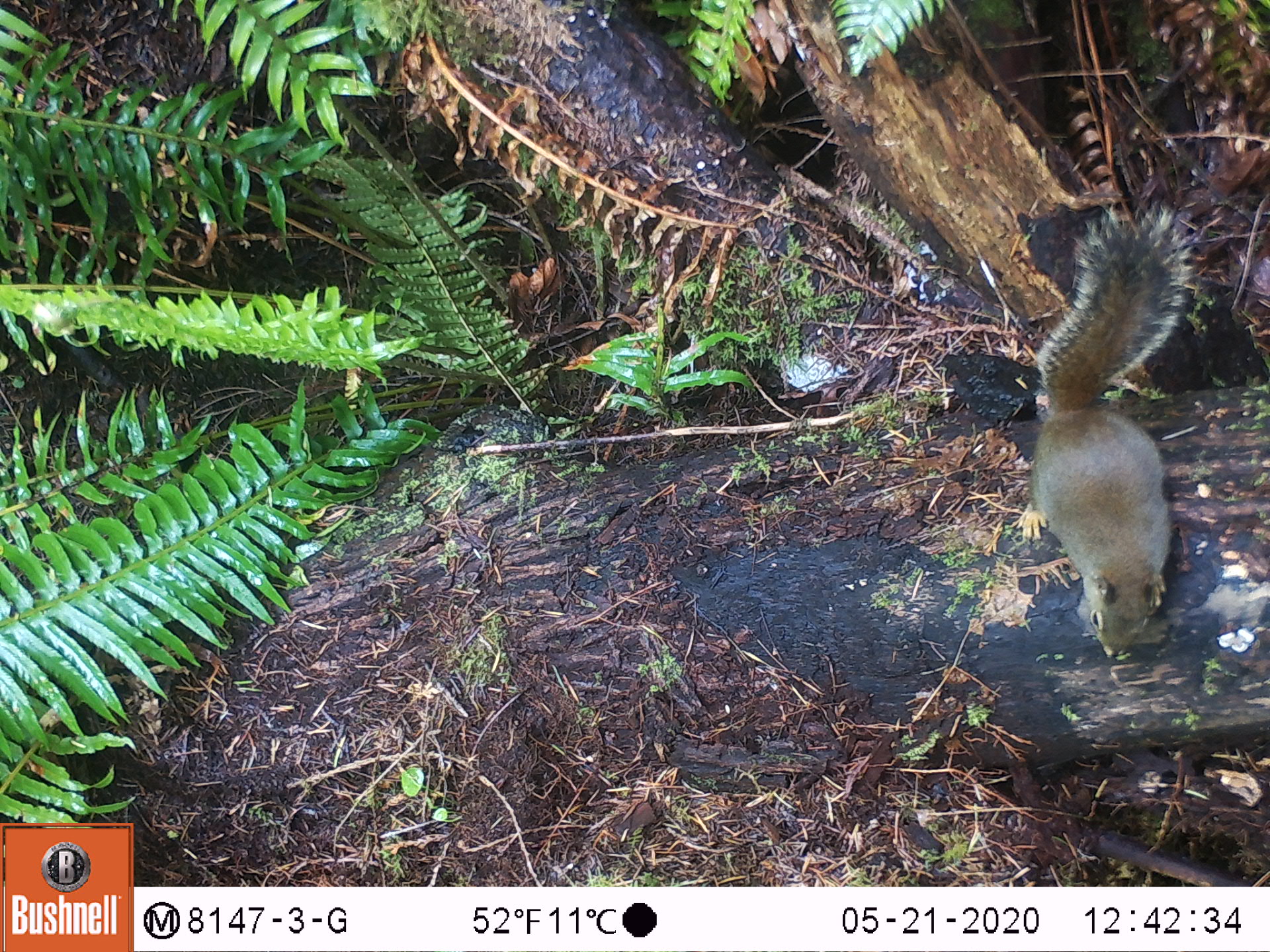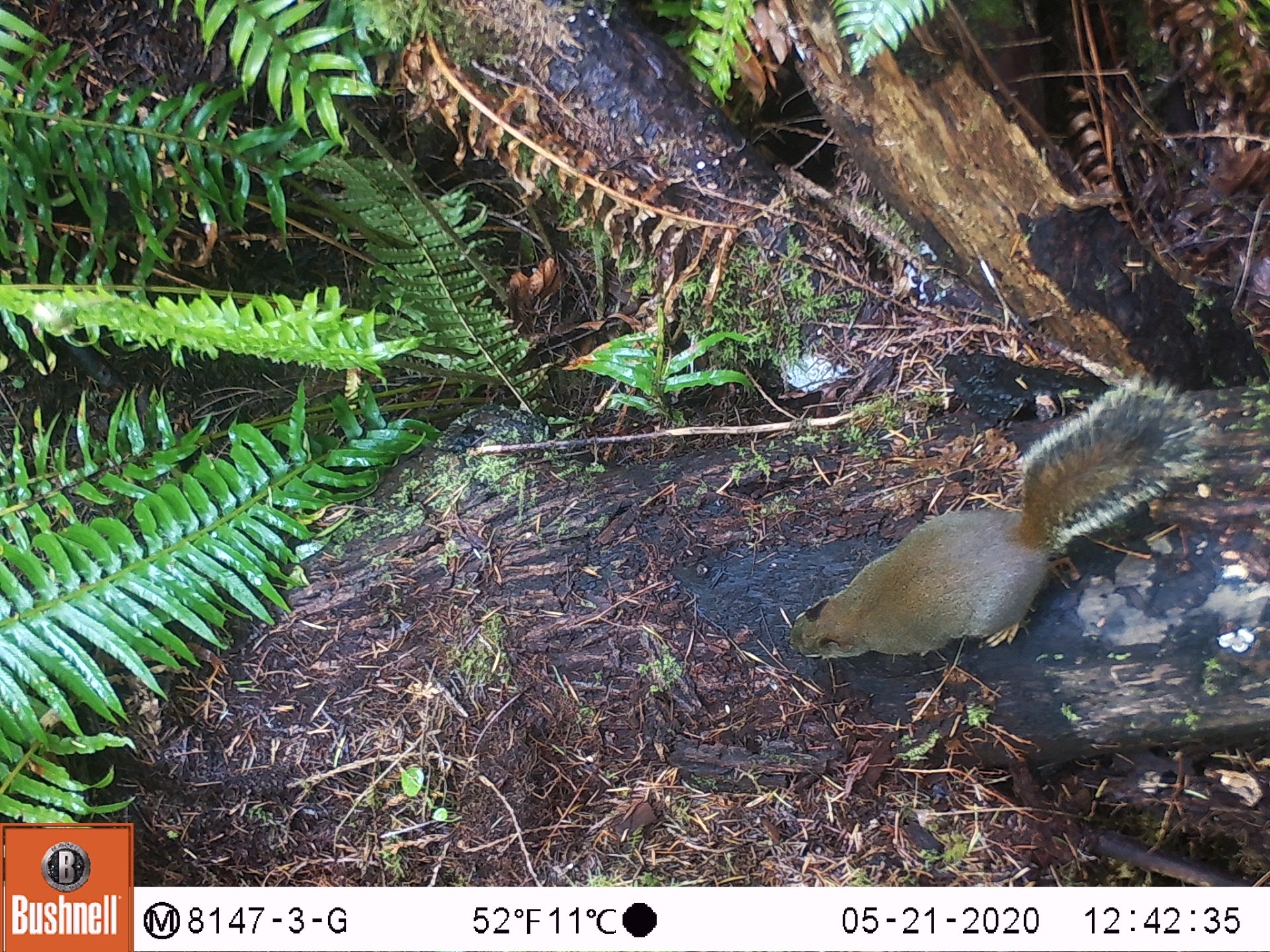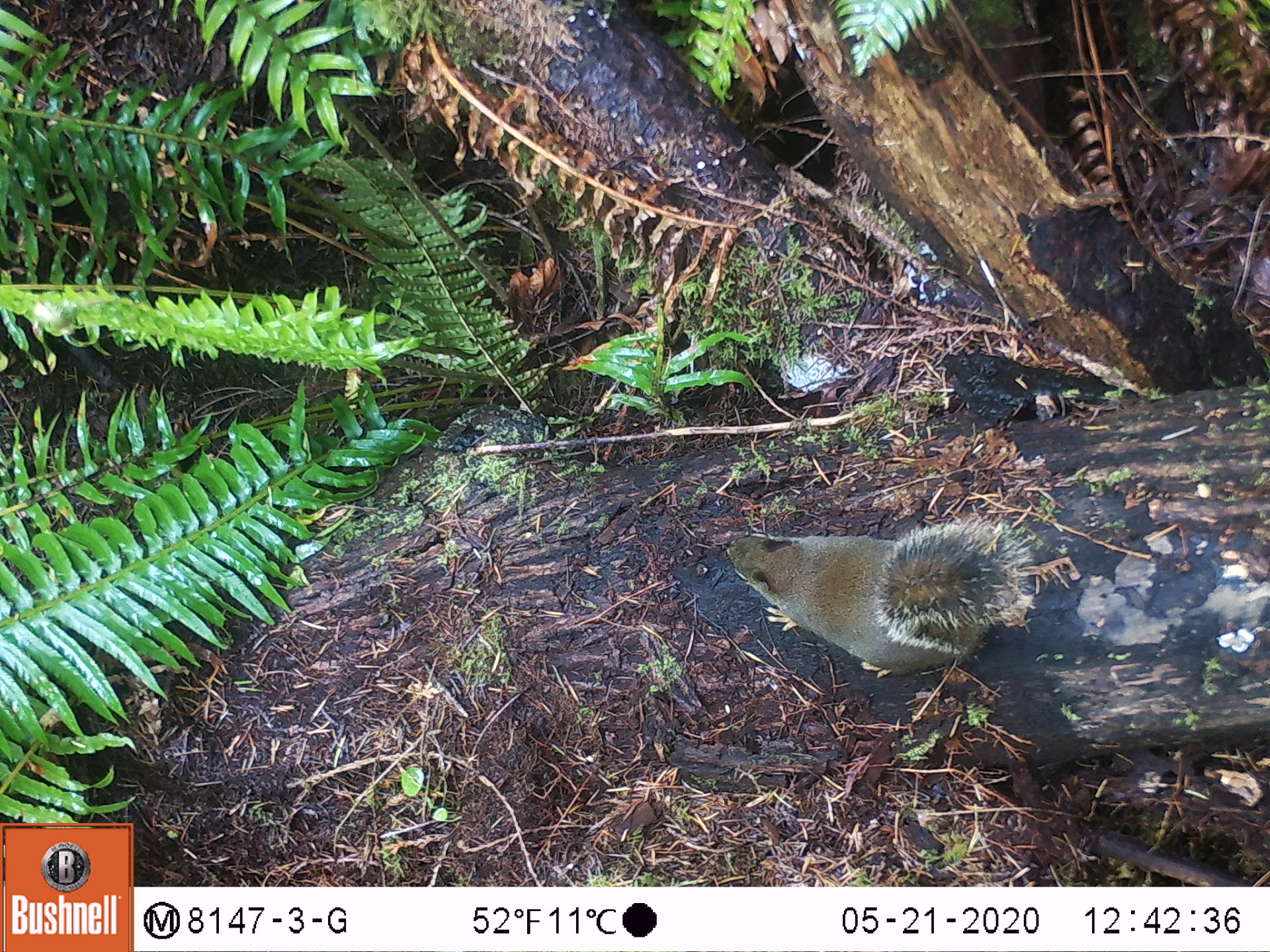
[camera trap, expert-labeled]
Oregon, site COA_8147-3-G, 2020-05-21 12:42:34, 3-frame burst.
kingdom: Animalia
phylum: Chordata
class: Mammalia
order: Rodentia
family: Sciuridae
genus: Tamiasciurus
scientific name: Tamiasciurus douglasii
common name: douglas squirrel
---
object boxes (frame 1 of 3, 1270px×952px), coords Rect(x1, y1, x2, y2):
douglas squirrel: Rect(1017, 219, 1191, 669)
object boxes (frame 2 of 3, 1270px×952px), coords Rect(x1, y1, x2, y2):
douglas squirrel: Rect(777, 378, 1201, 673)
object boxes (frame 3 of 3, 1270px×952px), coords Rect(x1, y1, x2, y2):
douglas squirrel: Rect(721, 522, 1026, 686)